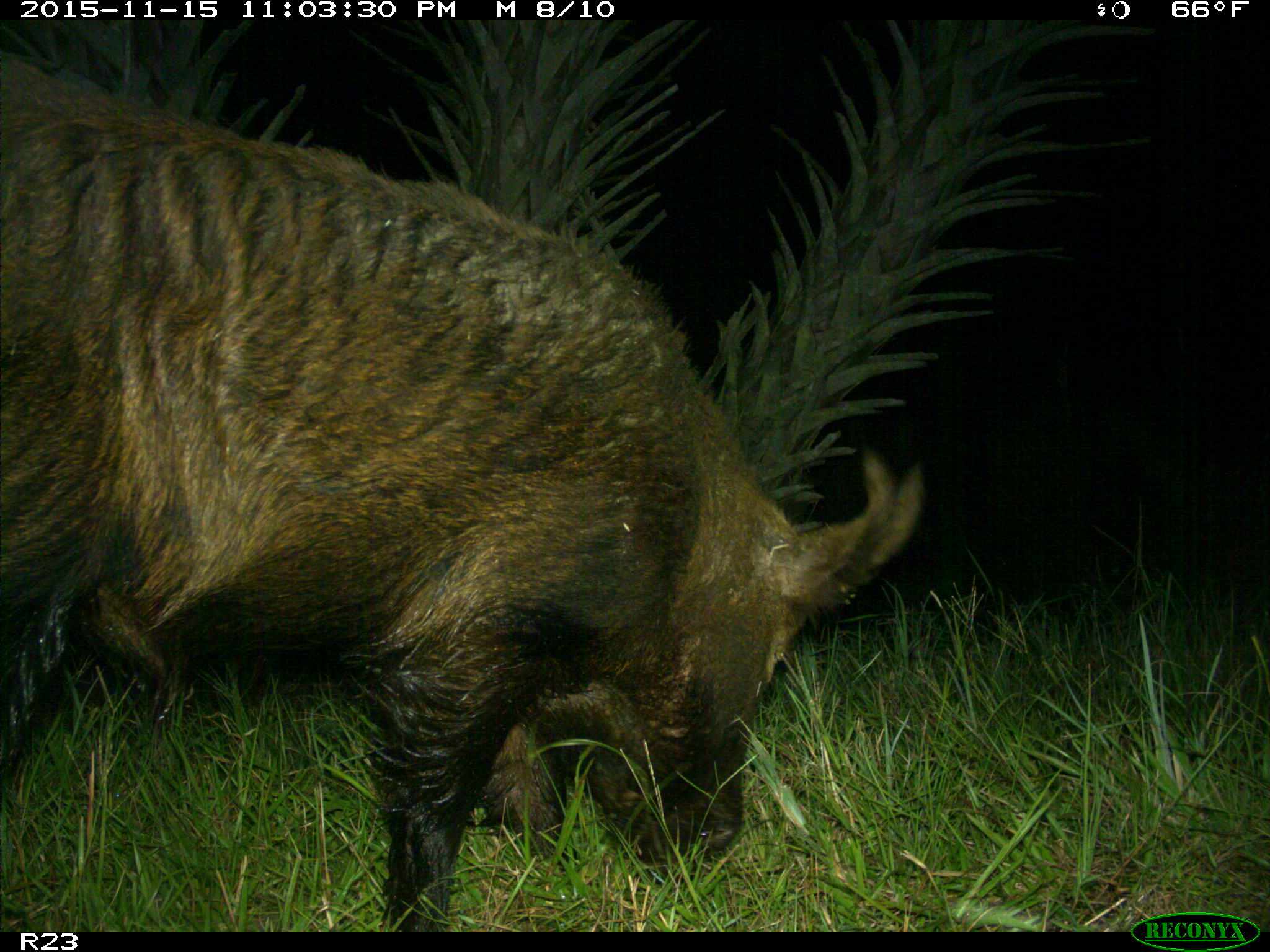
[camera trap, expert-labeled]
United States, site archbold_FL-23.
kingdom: Animalia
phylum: Chordata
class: Mammalia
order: Artiodactyla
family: Suidae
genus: Sus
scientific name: Sus scrofa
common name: wild boar